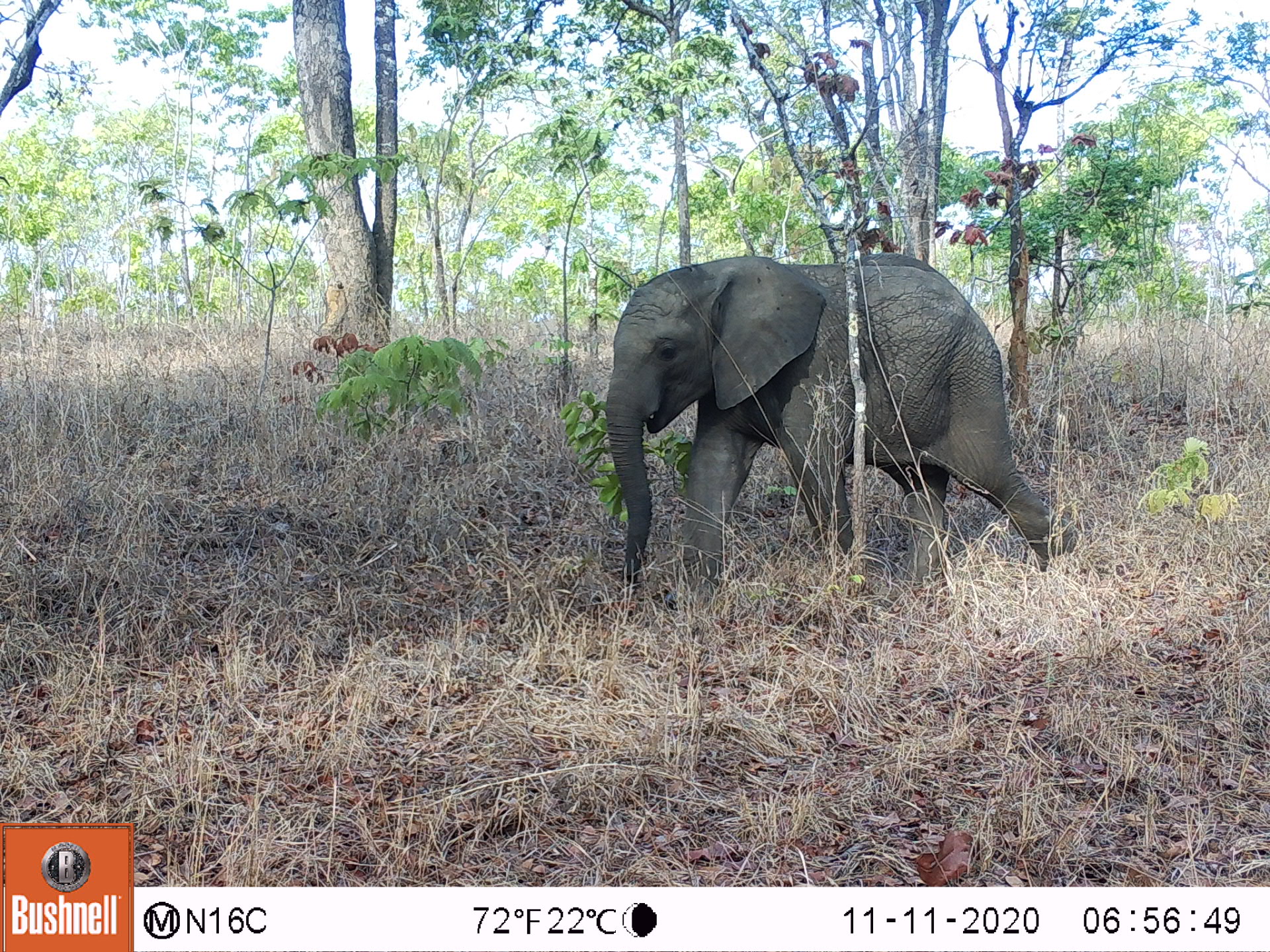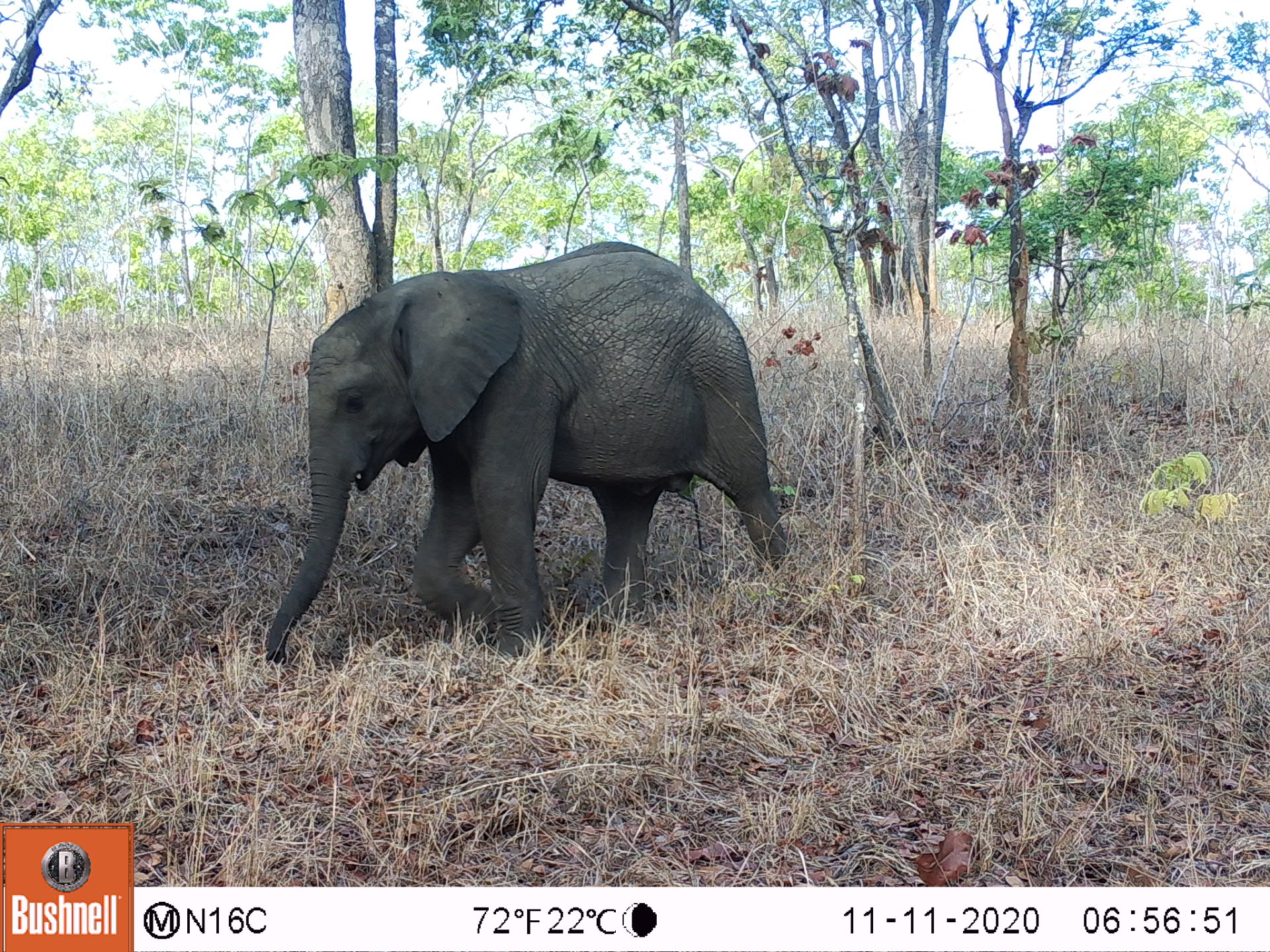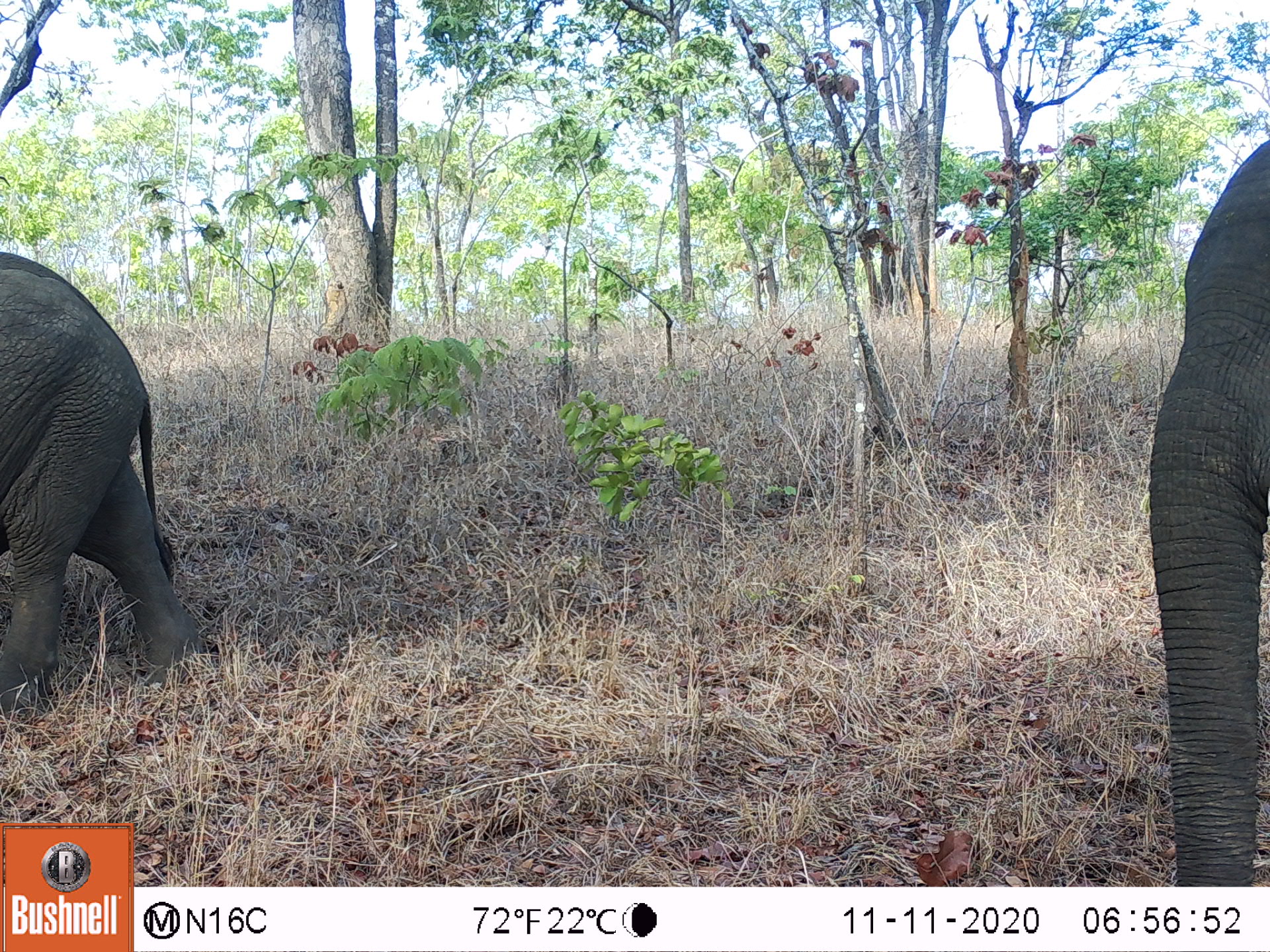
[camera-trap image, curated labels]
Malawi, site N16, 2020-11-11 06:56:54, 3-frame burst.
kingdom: Animalia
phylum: Chordata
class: Mammalia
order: Proboscidea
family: Elephantidae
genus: Loxodonta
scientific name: Loxodonta africana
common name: african savanna elephant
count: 1